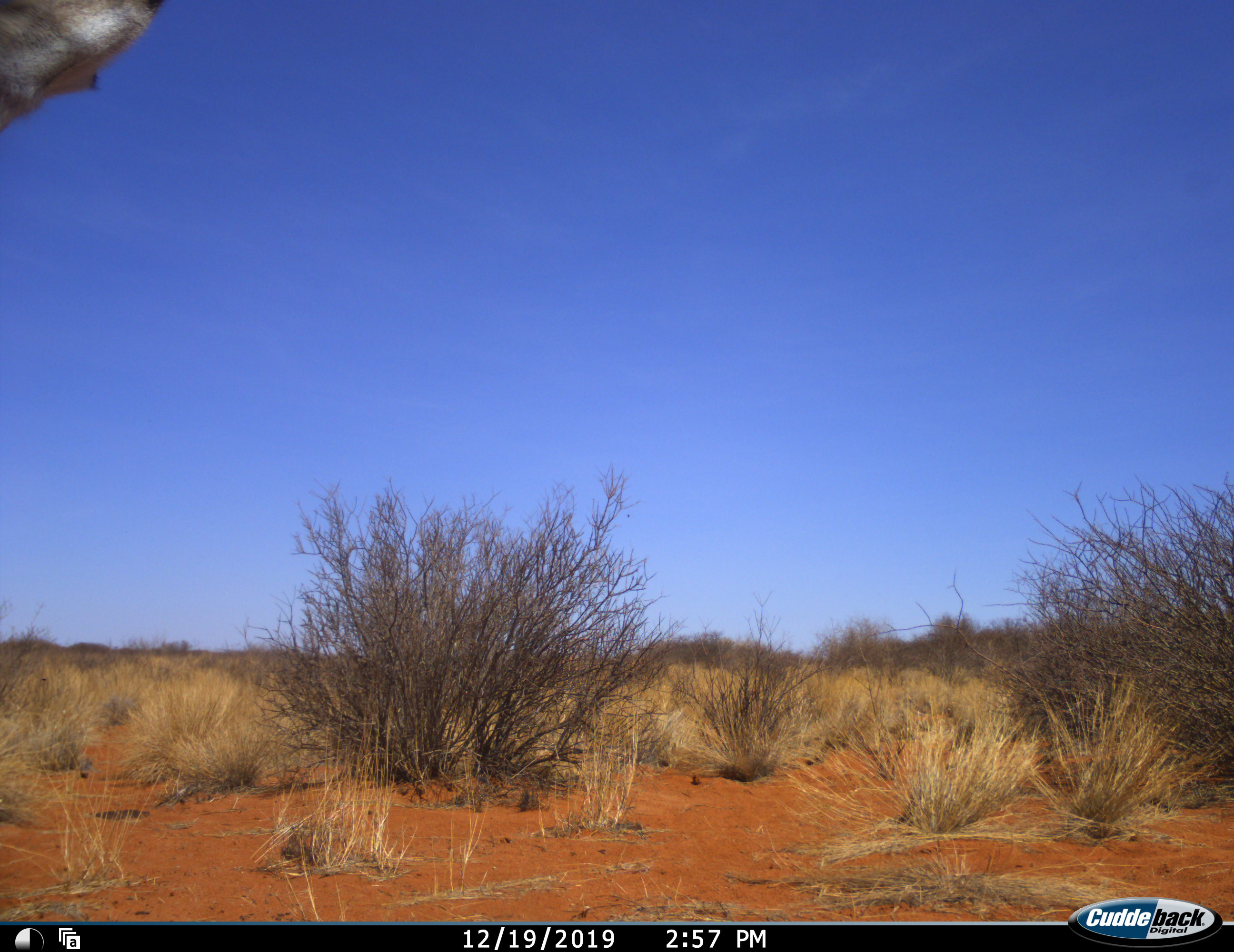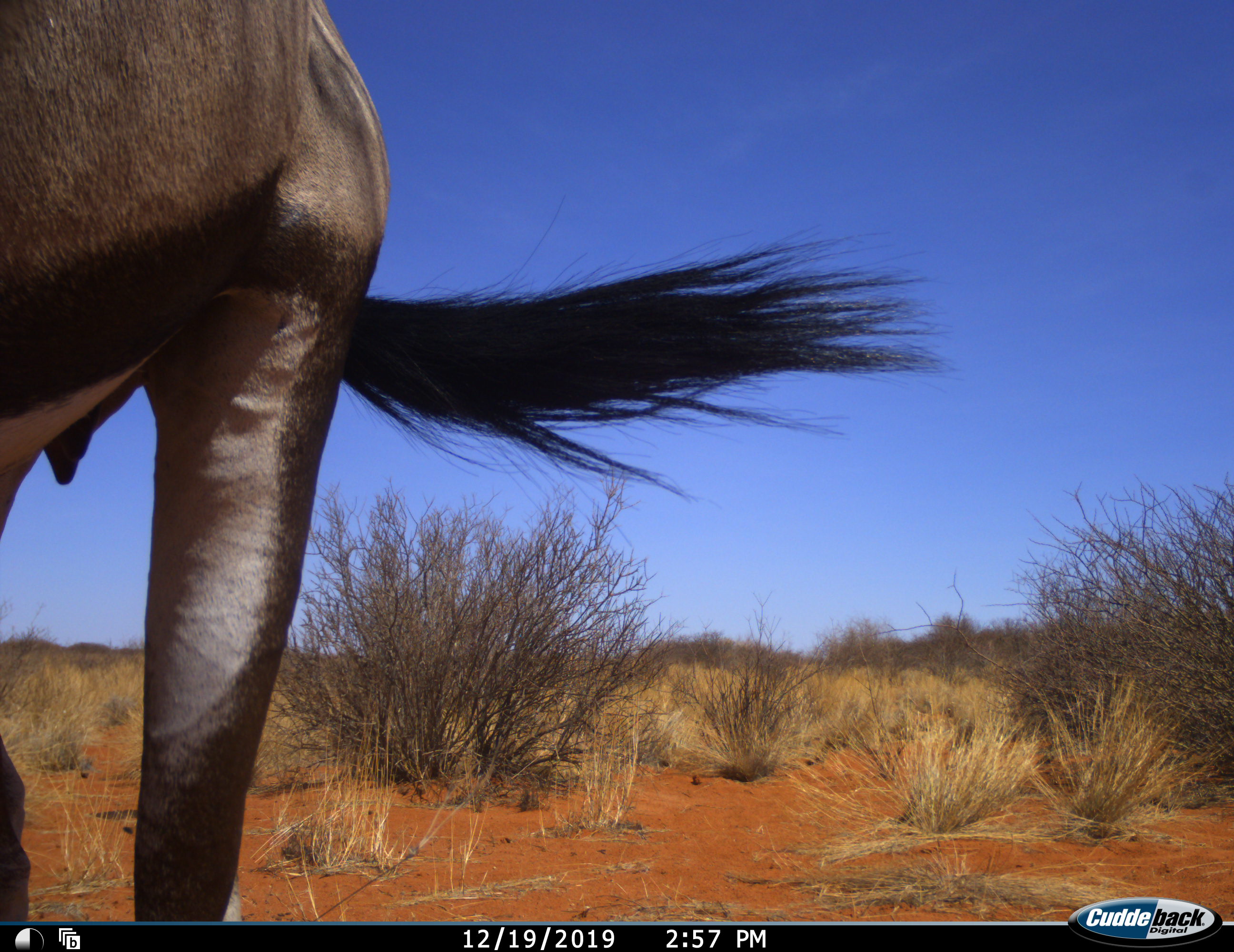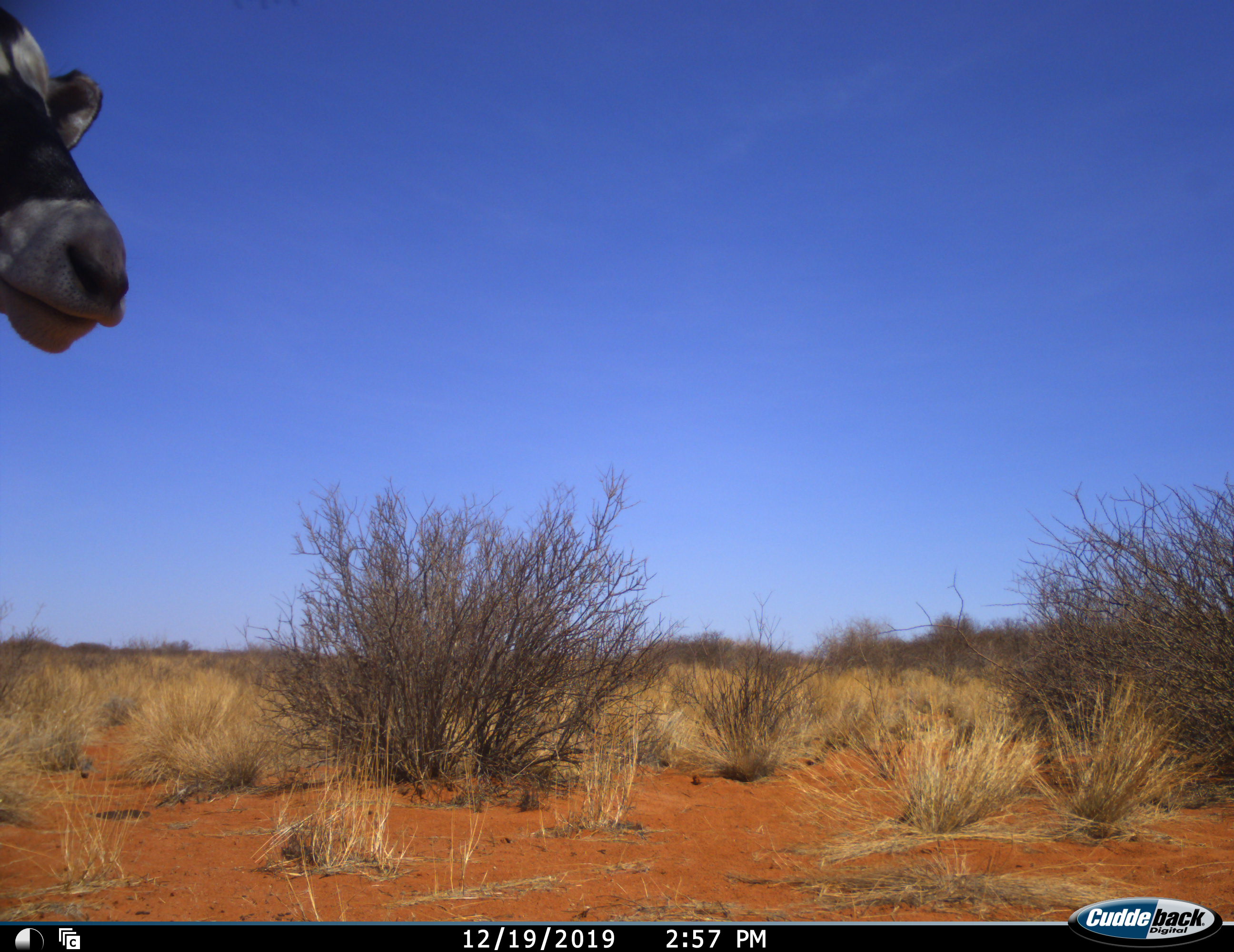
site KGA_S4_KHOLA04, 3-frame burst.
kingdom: Animalia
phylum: Chordata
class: Mammalia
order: Artiodactyla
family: Bovidae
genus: Oryx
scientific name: Oryx gazella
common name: gemsbok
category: oryx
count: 1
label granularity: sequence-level